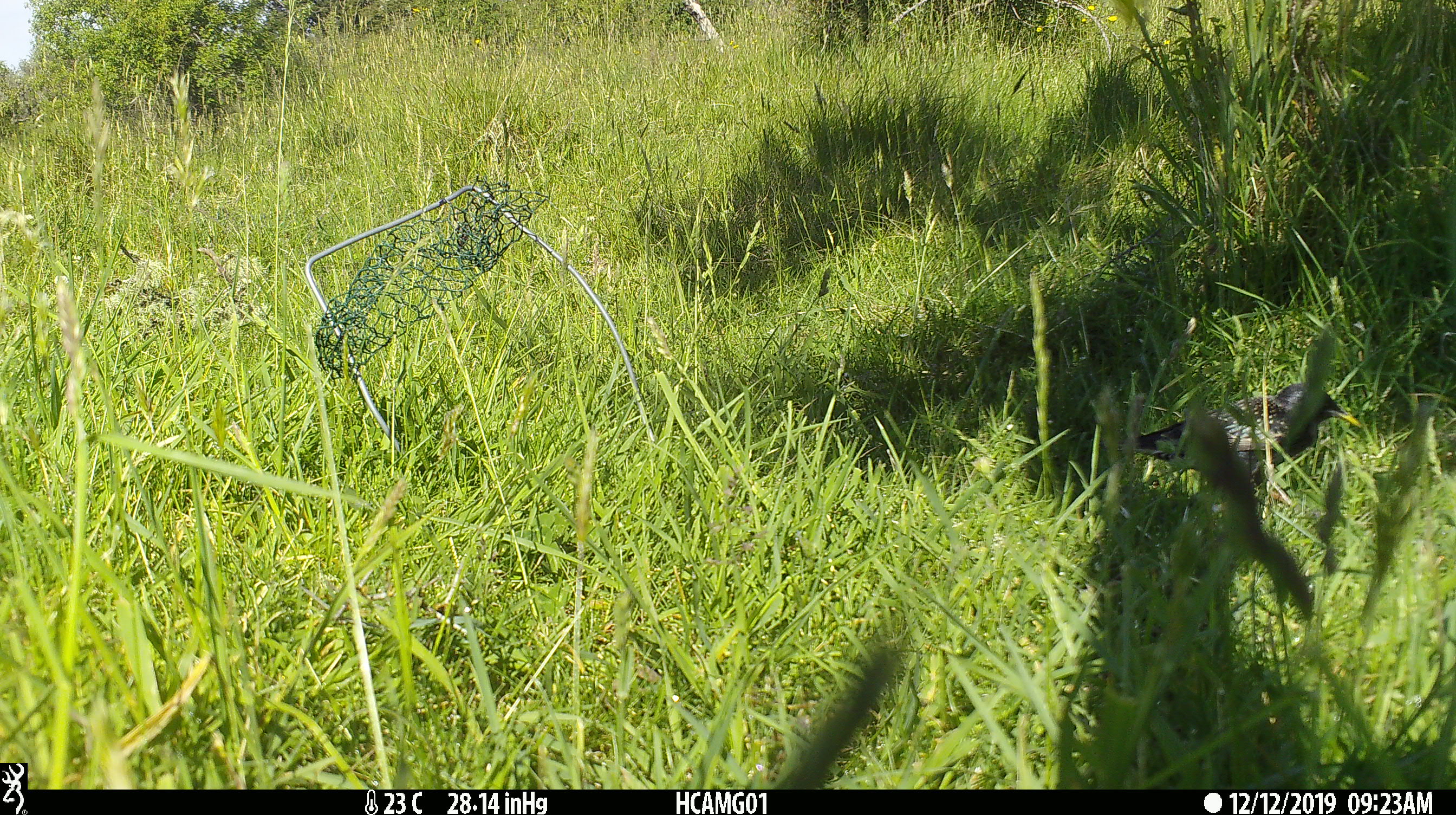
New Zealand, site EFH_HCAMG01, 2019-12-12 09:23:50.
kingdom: Animalia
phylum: Chordata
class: Aves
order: Passeriformes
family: Sturnidae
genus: Sturnus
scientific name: Sturnus vulgaris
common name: european starling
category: starling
Starling (european starling) (Sturnus vulgaris).